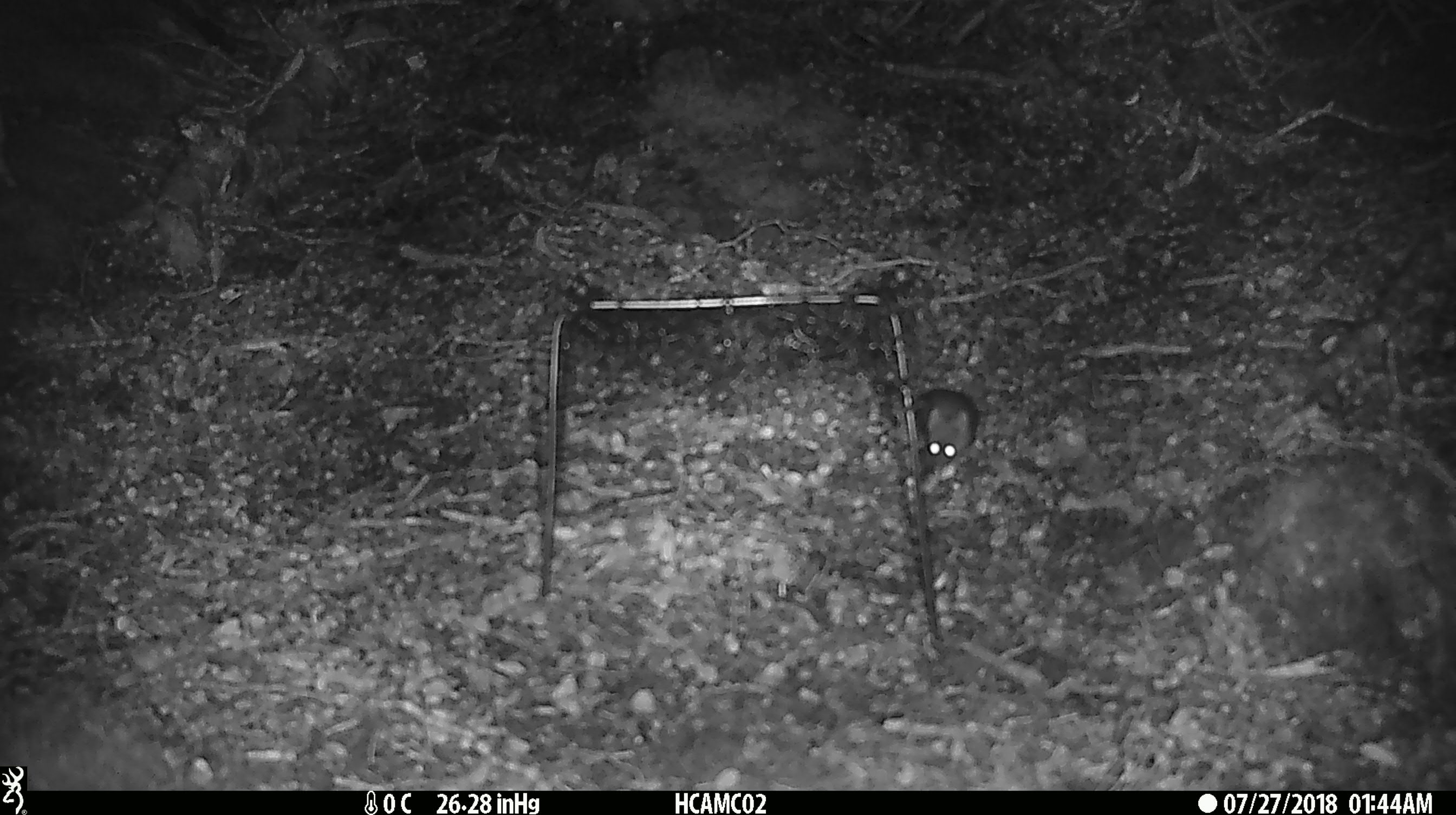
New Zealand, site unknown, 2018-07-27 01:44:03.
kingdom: Animalia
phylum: Chordata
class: Mammalia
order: Rodentia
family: Muridae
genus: Mus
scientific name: Mus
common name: mouse